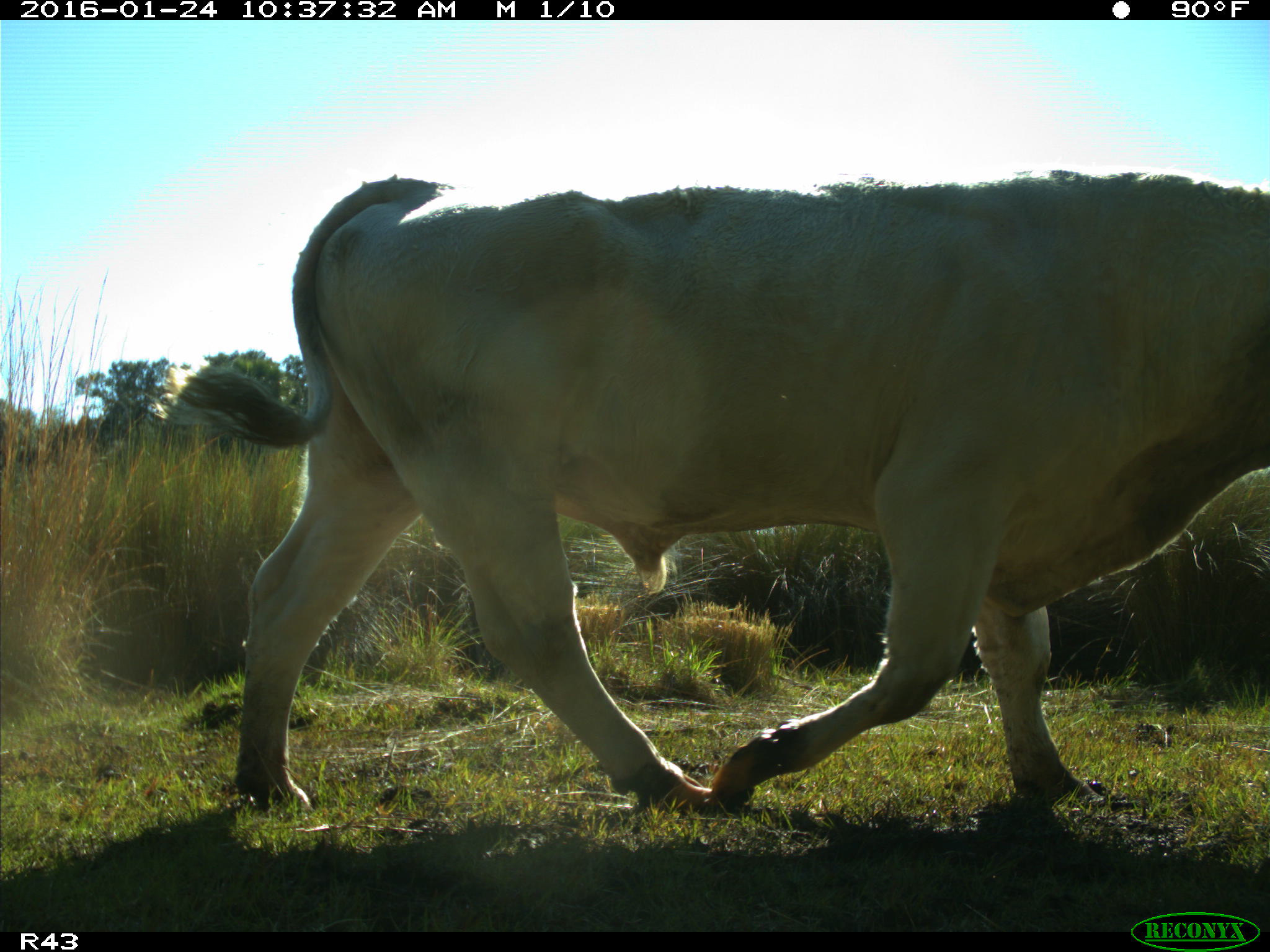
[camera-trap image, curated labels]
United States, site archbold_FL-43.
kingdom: Animalia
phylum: Chordata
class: Mammalia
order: Artiodactyla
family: Bovidae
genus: Bos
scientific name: Bos taurus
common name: domestic cow